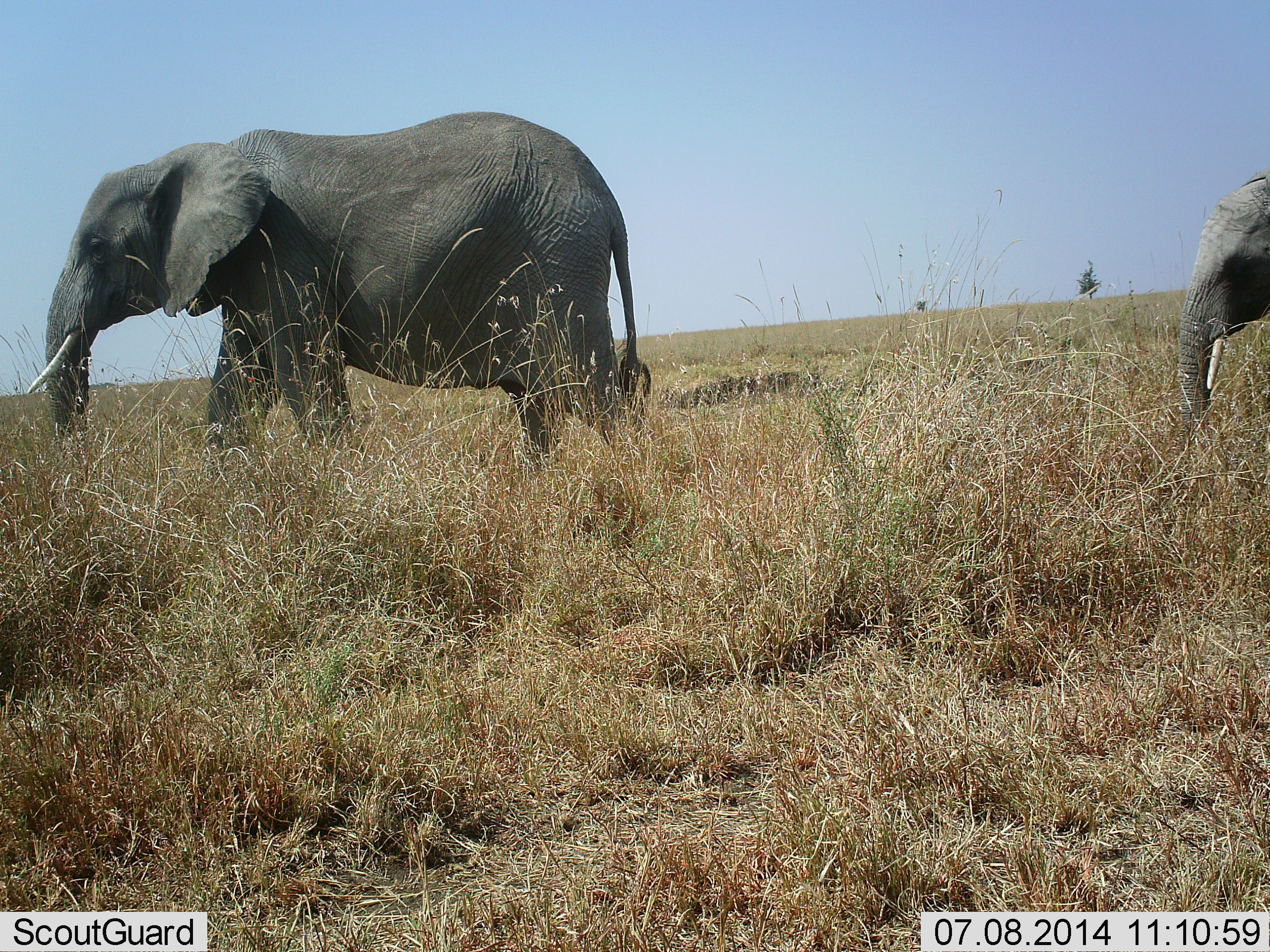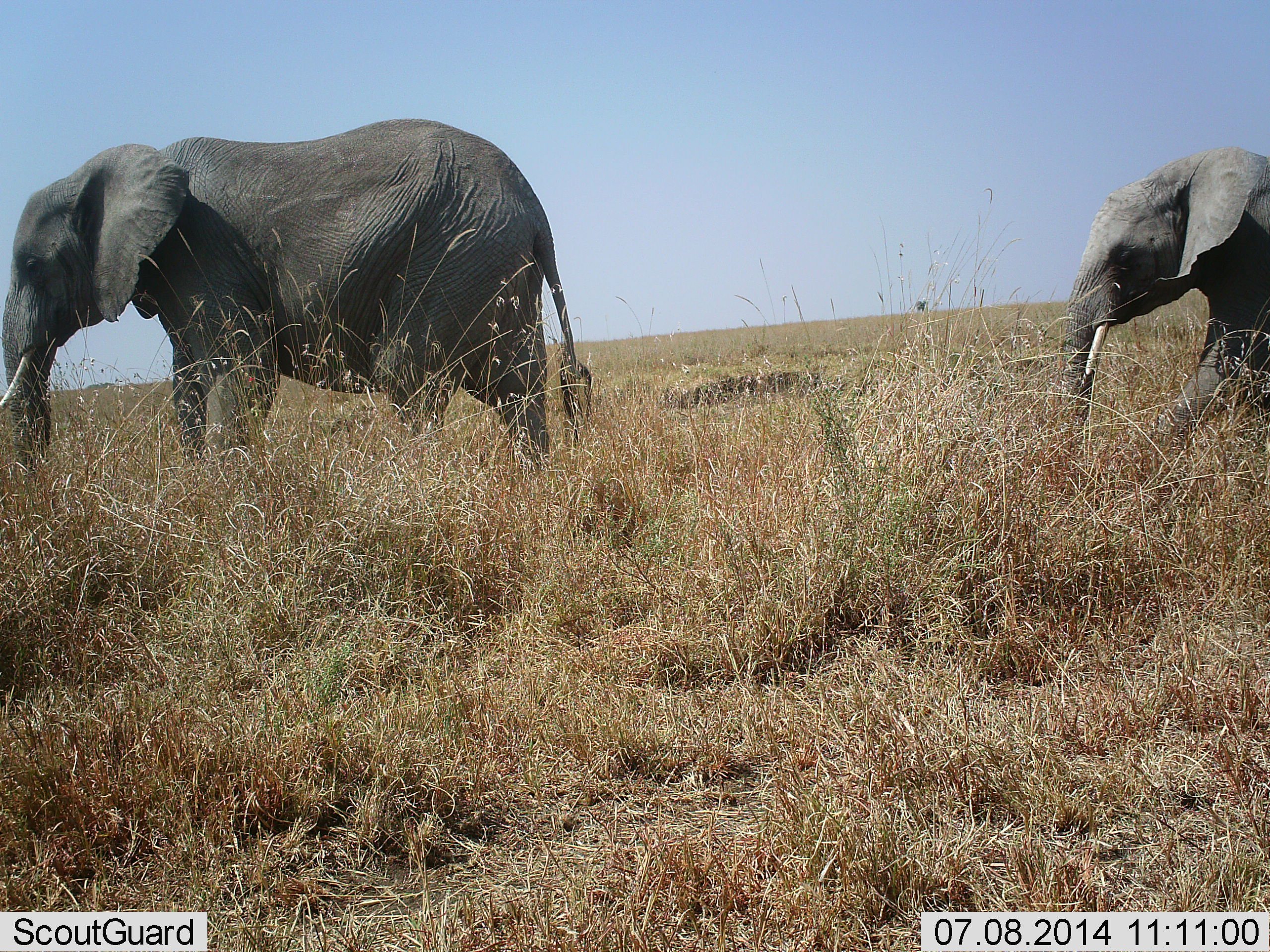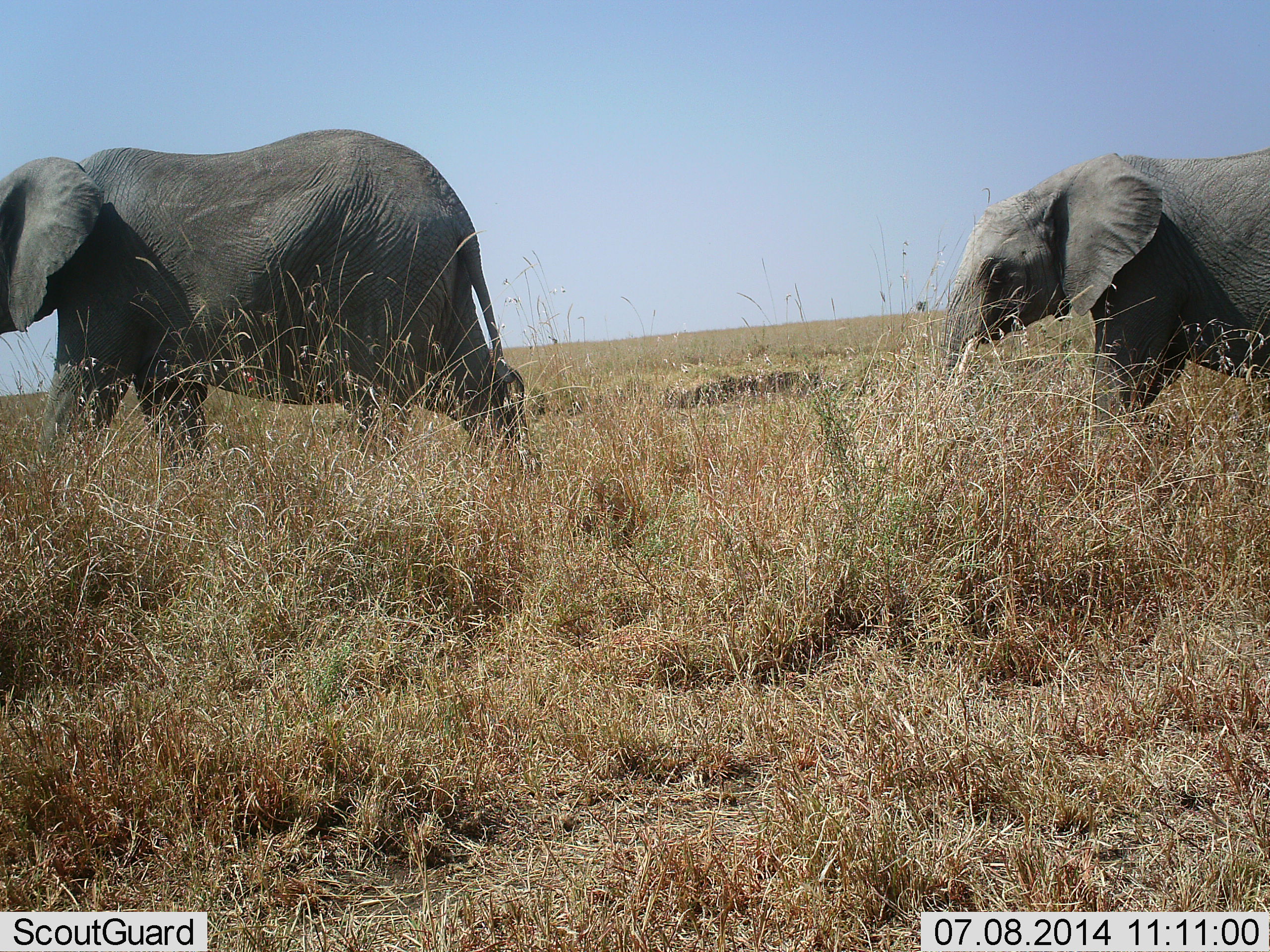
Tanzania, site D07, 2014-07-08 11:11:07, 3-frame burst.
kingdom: Animalia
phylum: Chordata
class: Mammalia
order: Proboscidea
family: Elephantidae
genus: Loxodonta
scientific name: Loxodonta africana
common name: african bush elephant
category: elephant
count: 2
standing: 10%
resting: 0%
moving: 90%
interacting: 0%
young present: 10%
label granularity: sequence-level